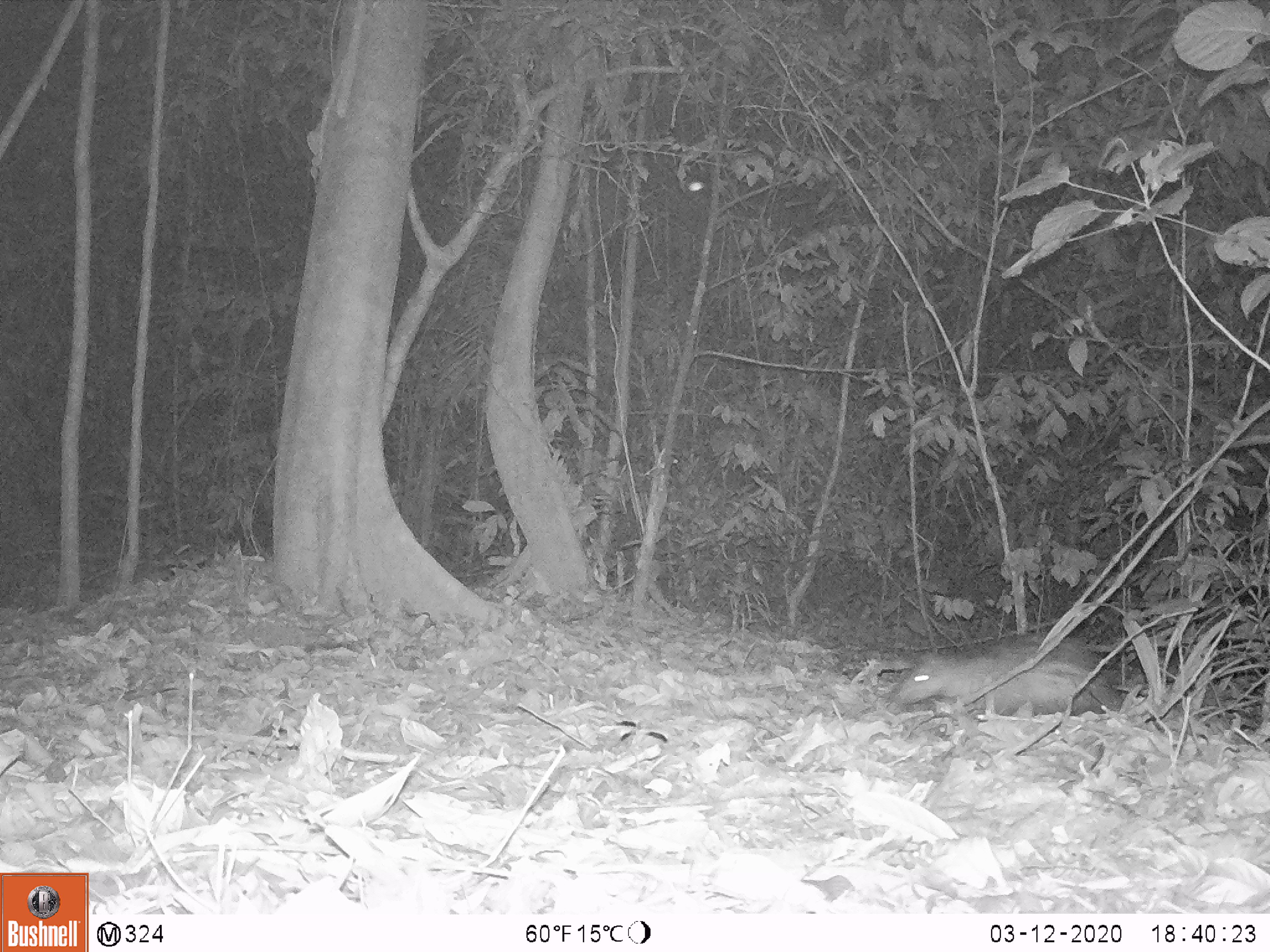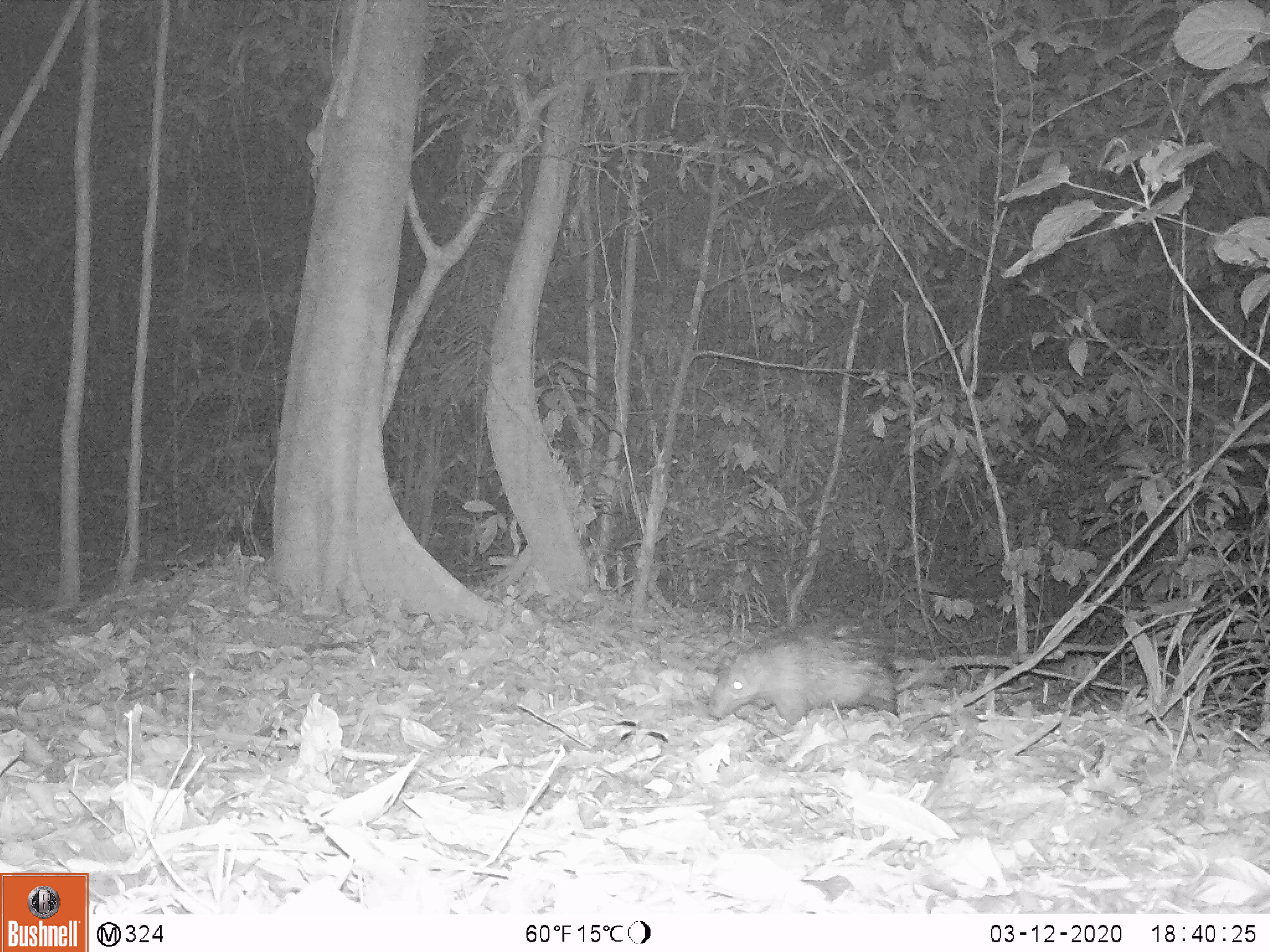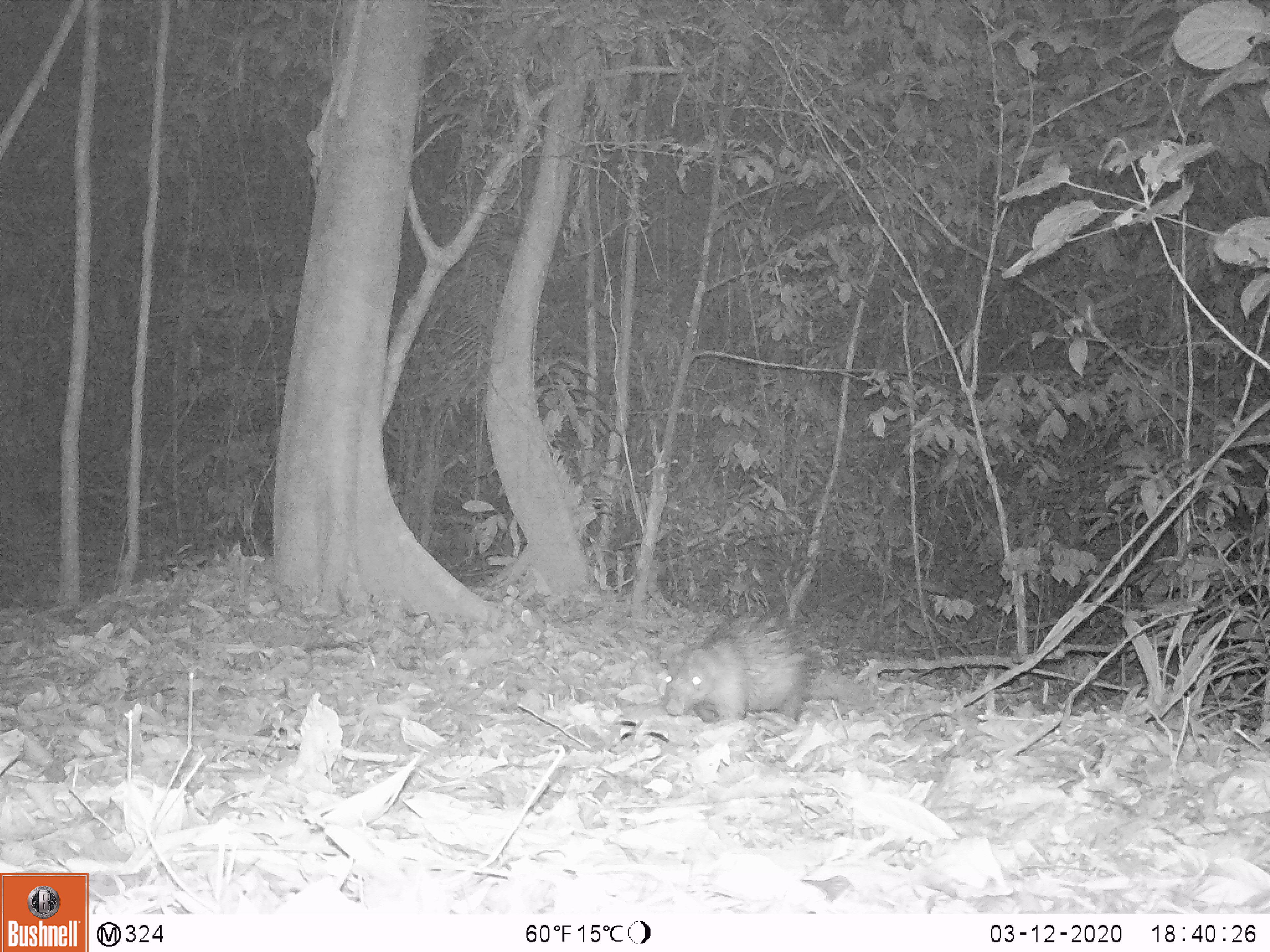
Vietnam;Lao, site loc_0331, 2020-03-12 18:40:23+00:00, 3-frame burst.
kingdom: Animalia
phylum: Chordata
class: Mammalia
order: Rodentia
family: Hystricidae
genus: Atherurus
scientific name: Atherurus macrourus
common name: asiatic brush-tailed porcupine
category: asiatic brush tailed porcupine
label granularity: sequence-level